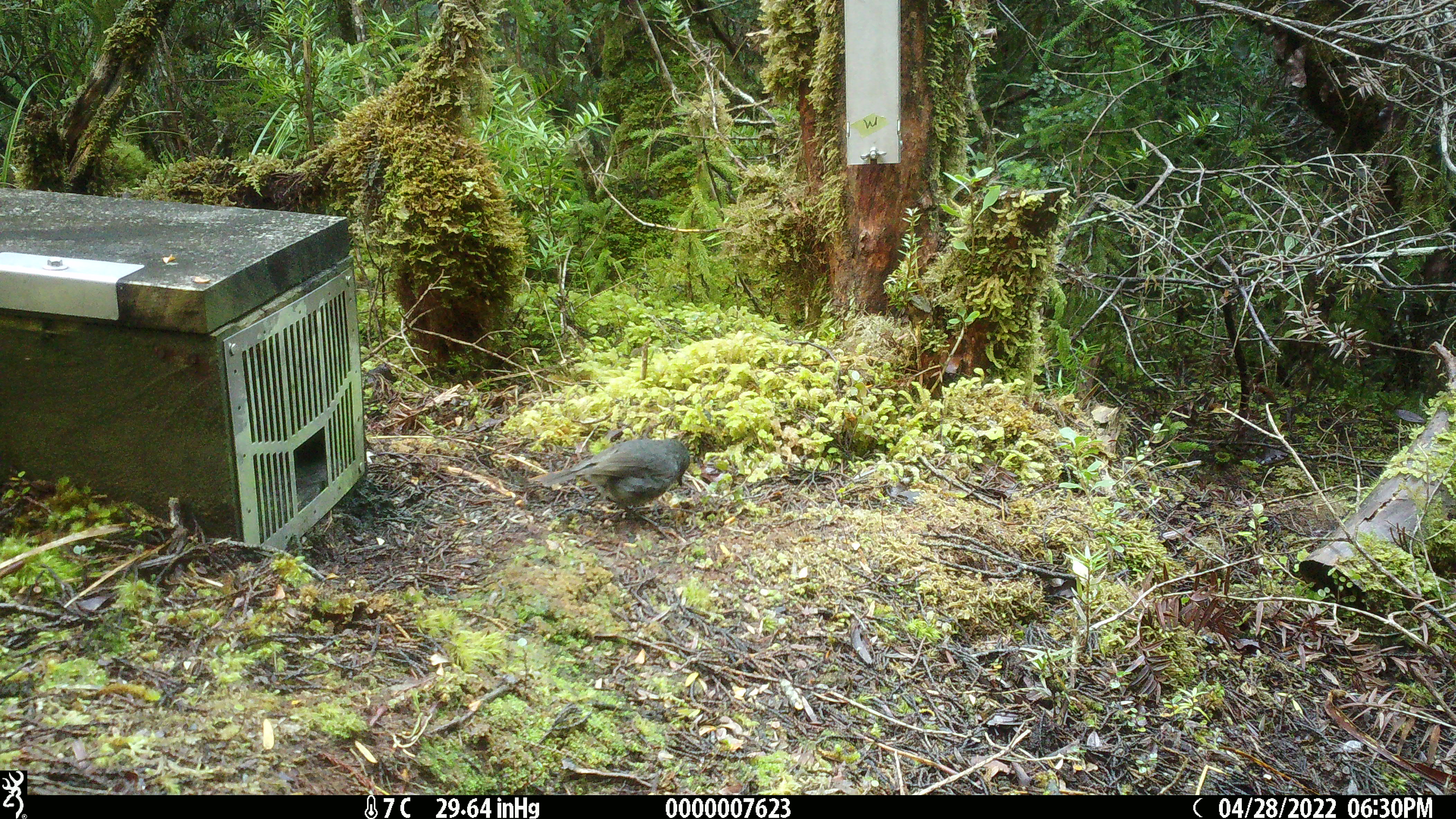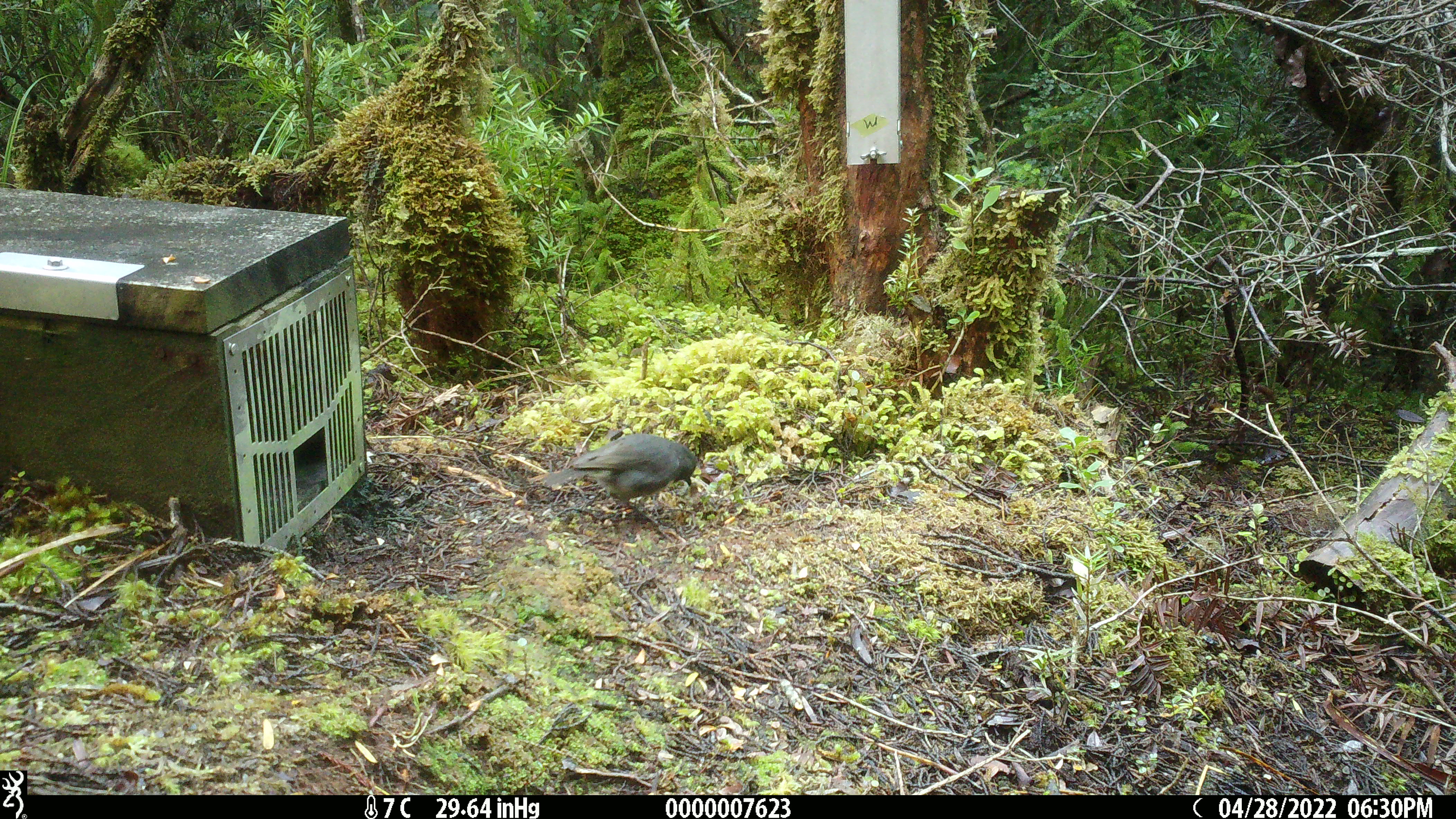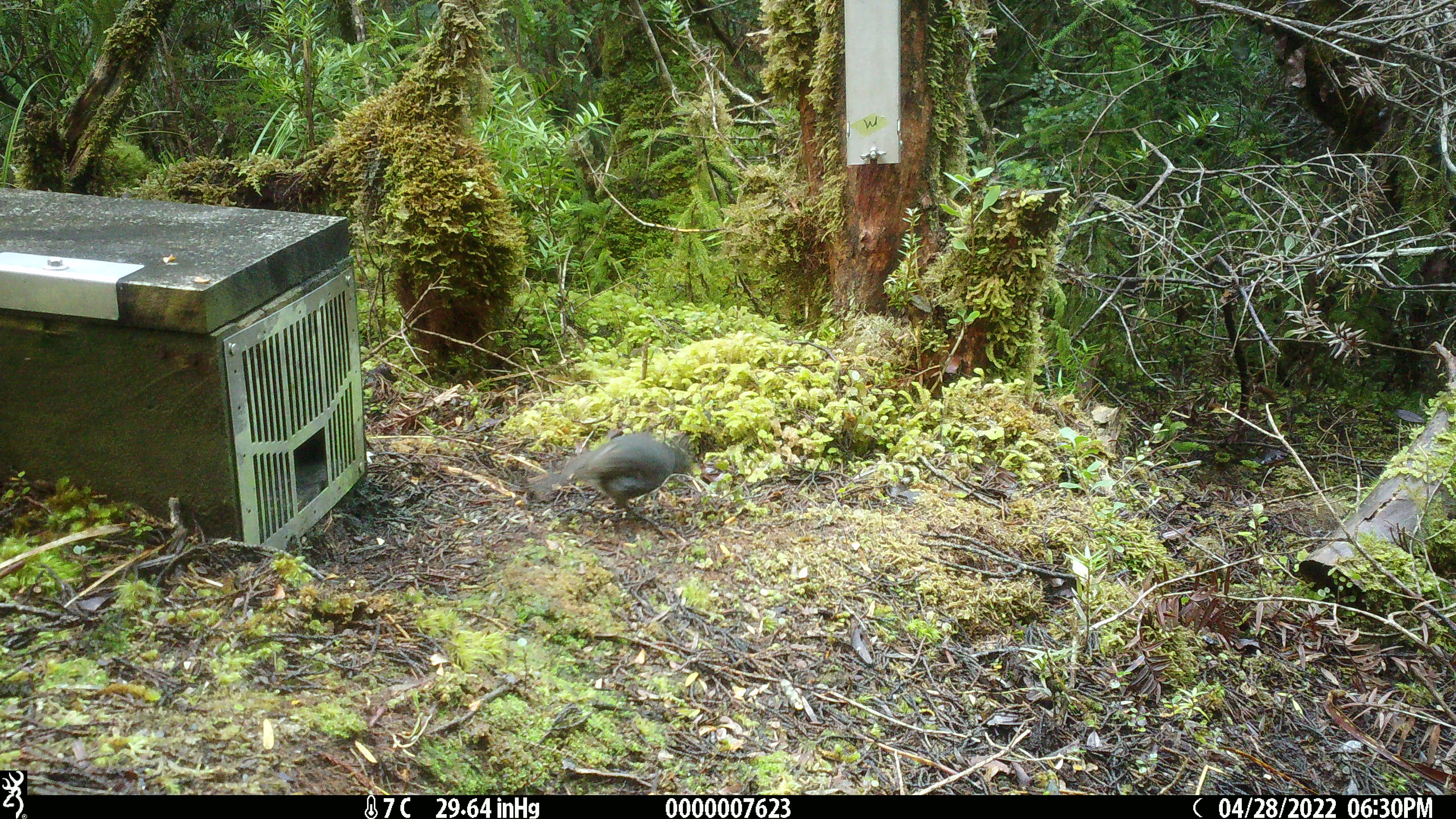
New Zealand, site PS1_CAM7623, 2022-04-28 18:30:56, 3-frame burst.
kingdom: Animalia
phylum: Chordata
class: Aves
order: Passeriformes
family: Petroicidae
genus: Petroica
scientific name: Petroica australis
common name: new zealand robin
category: robin